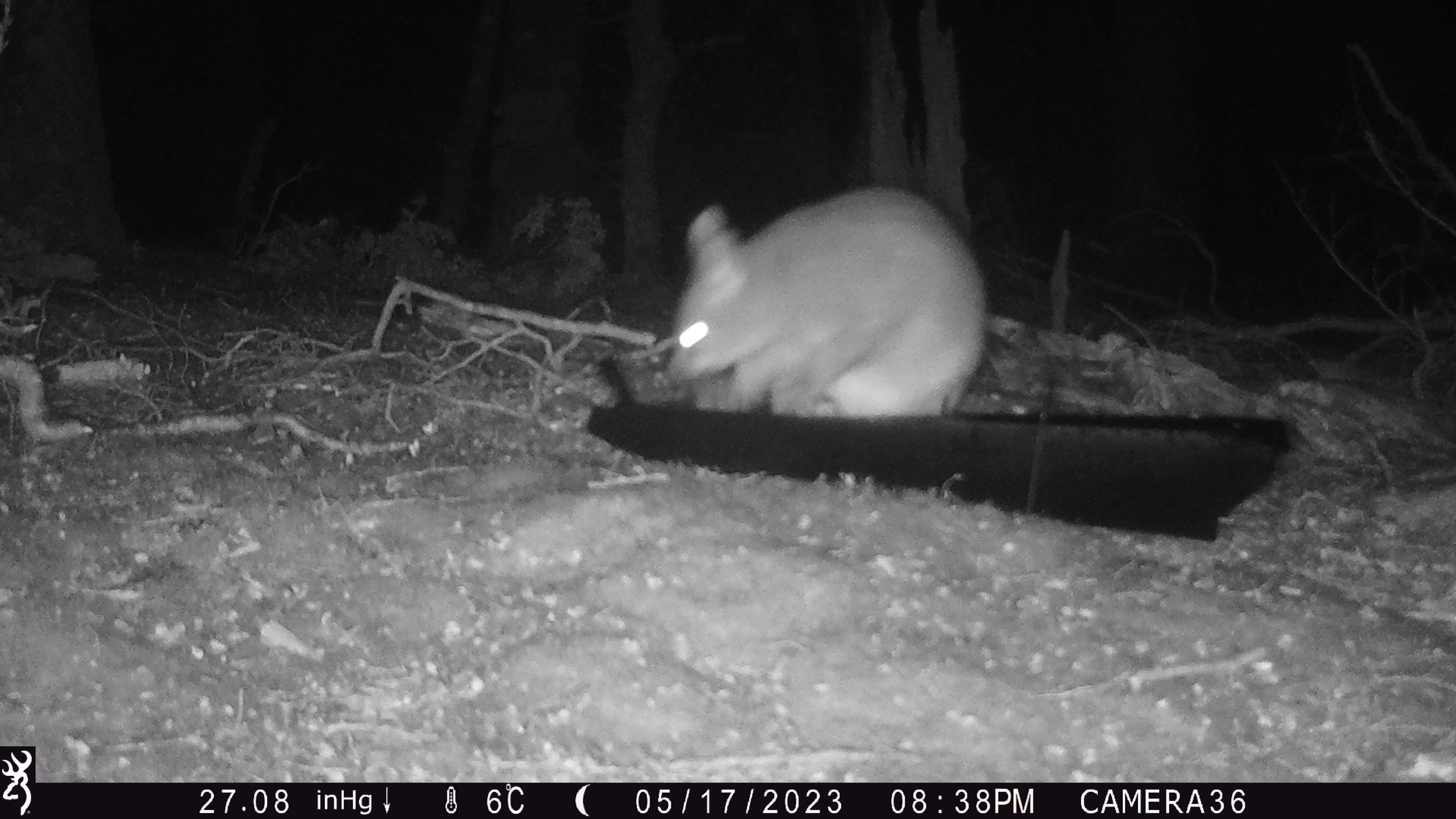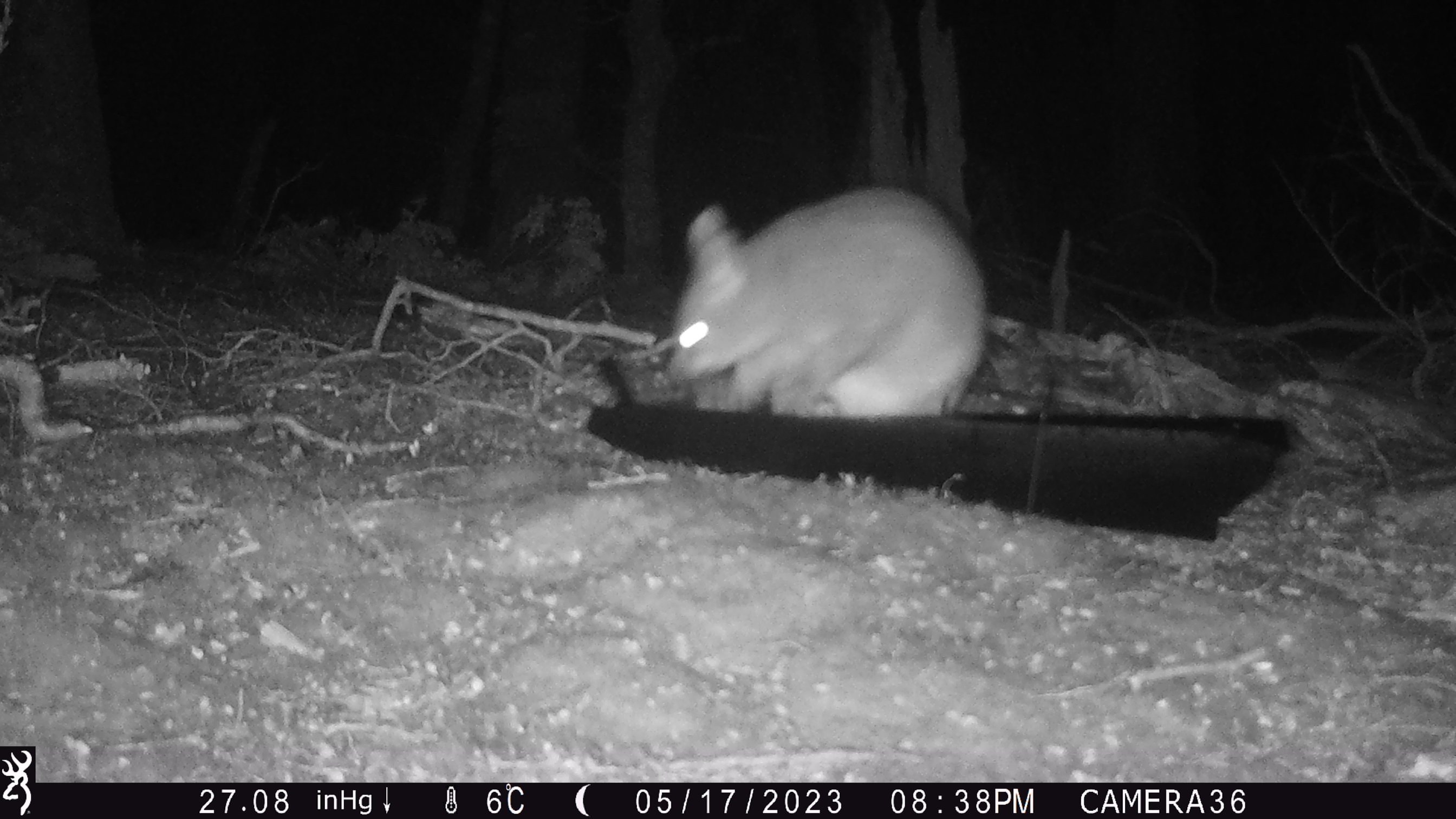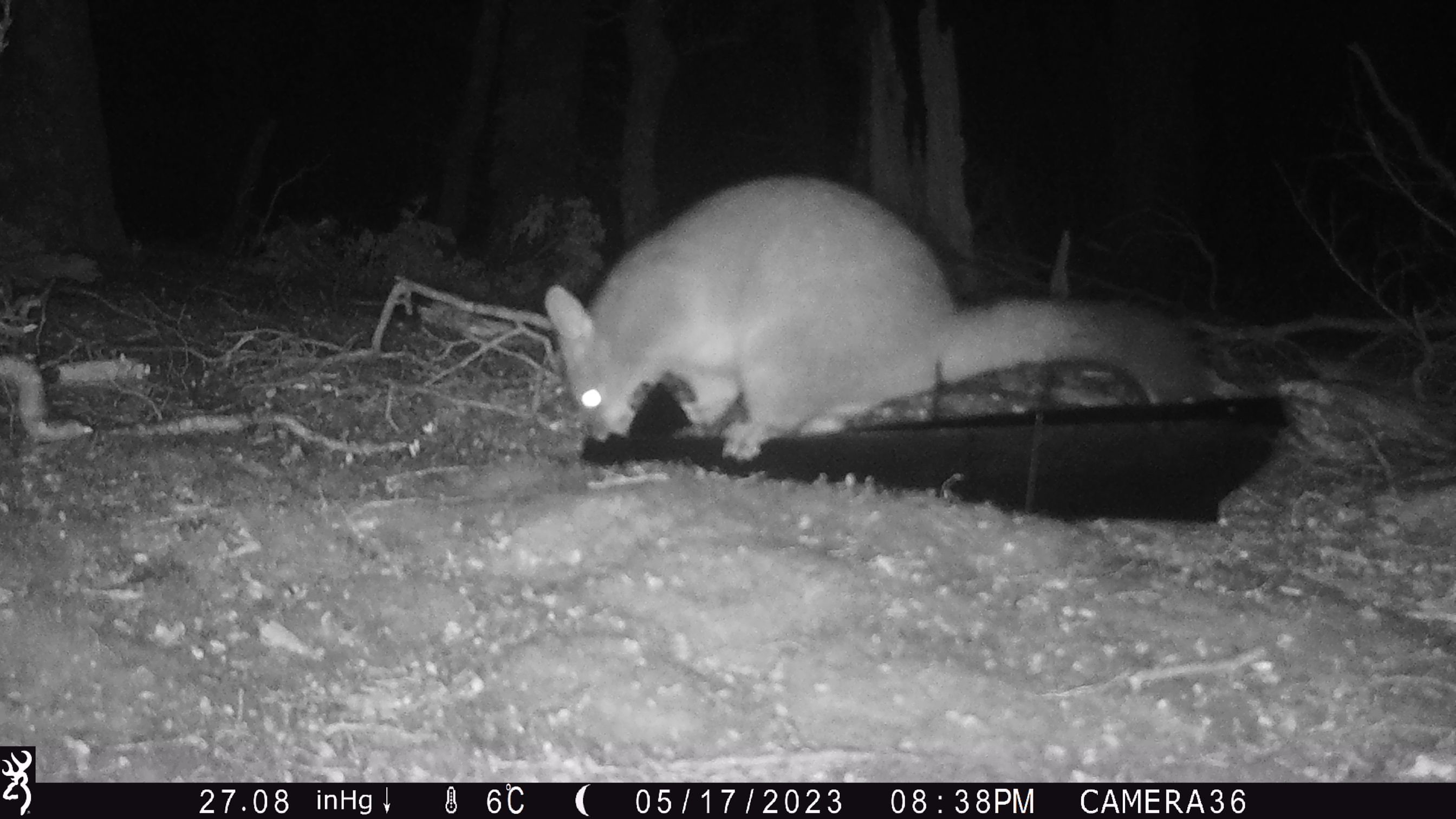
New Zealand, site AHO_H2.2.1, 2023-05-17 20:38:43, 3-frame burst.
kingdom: Animalia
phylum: Chordata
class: Mammalia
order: Diprotodontia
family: Phalangeridae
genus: Trichosurus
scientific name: Trichosurus vulpecula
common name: common brushtail possum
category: possum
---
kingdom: Animalia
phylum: Chordata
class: Mammalia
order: Carnivora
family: Mustelidae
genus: Mustela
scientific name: Mustela erminea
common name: stoat